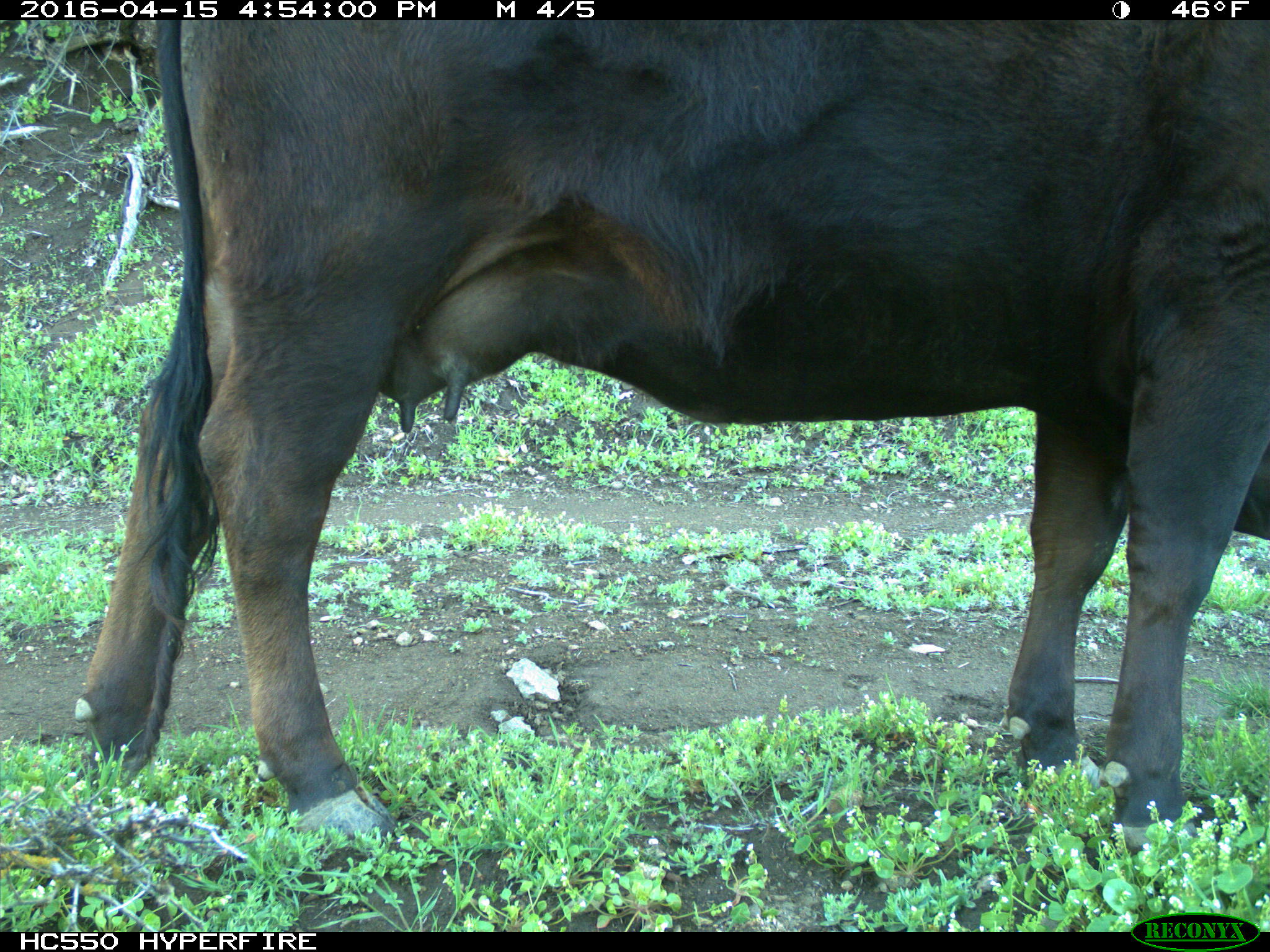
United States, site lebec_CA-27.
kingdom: Animalia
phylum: Chordata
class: Mammalia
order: Artiodactyla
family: Bovidae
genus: Bos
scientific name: Bos taurus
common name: domestic cow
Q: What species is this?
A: Bos taurus (domestic cow).